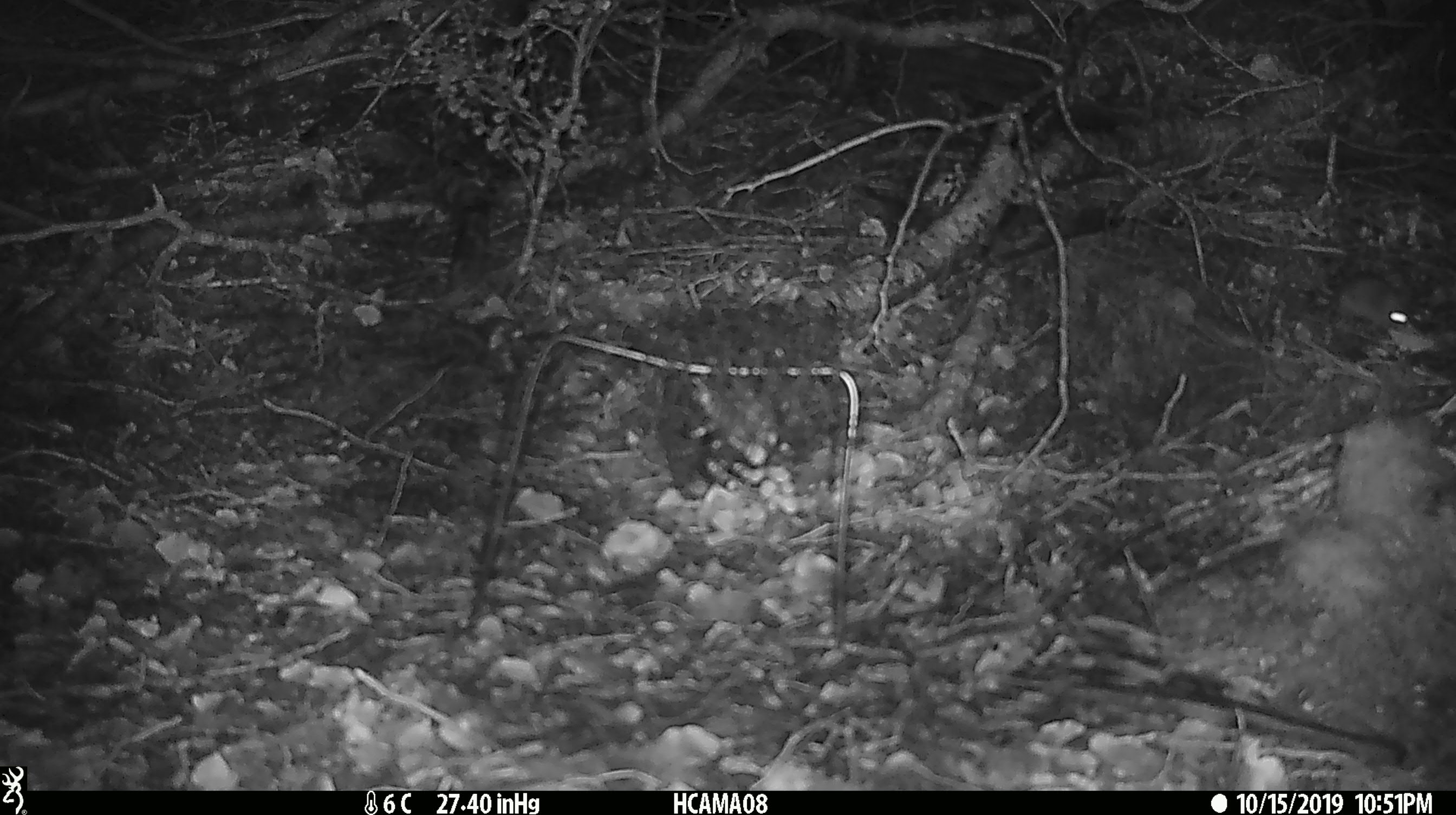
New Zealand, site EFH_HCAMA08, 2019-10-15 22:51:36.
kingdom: Animalia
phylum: Chordata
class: Mammalia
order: Rodentia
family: Muridae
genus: Mus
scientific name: Mus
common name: mouse